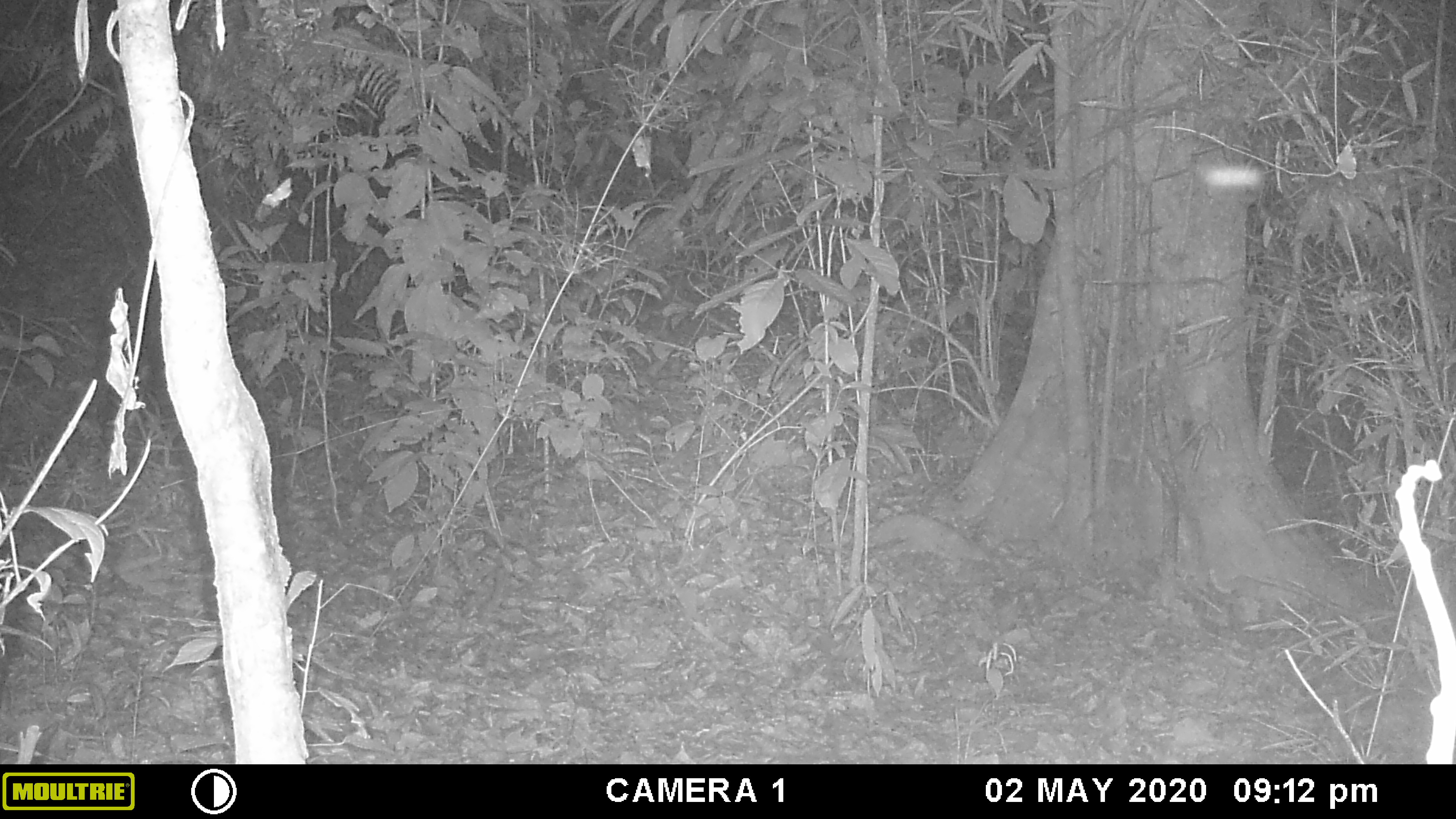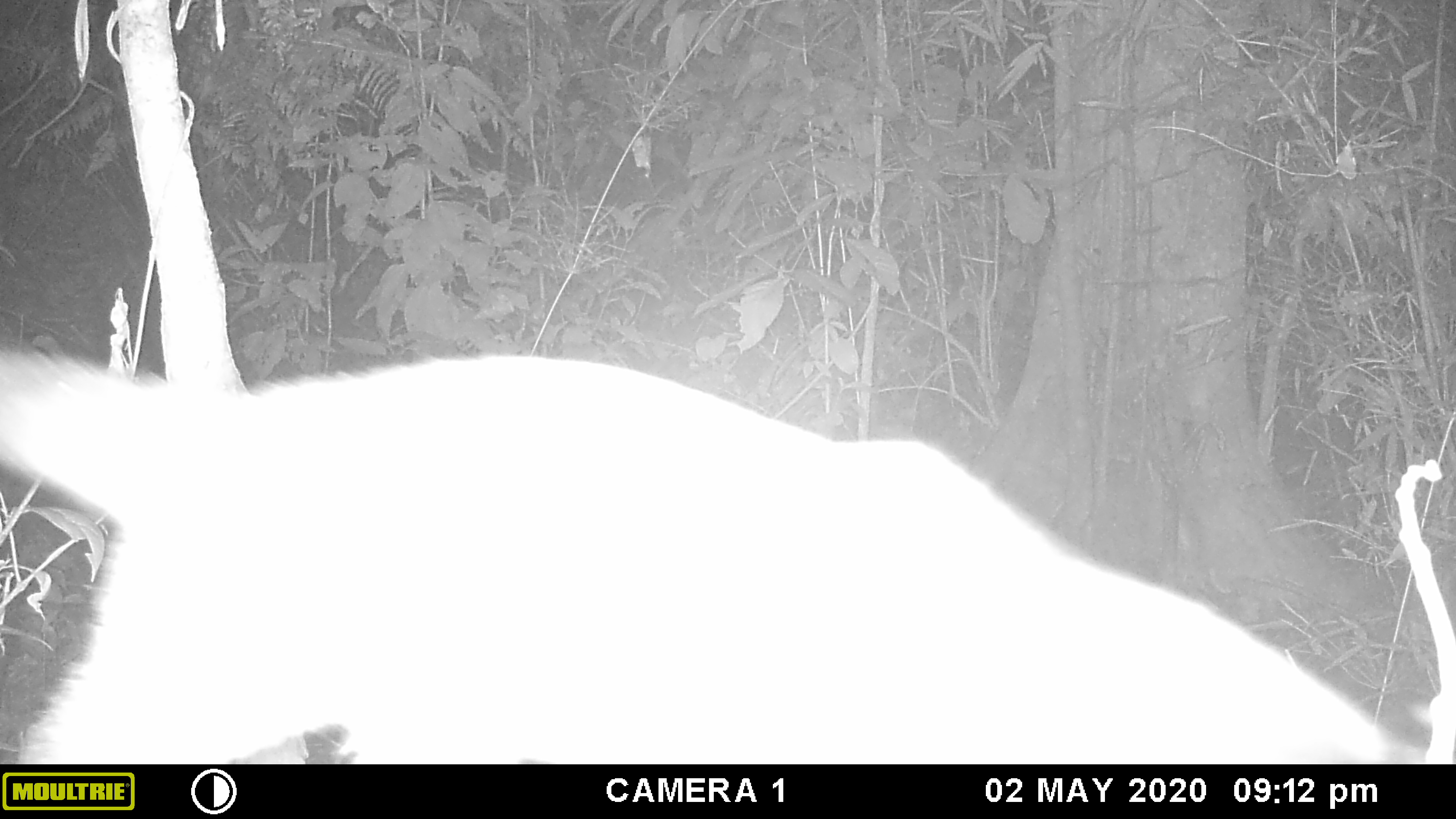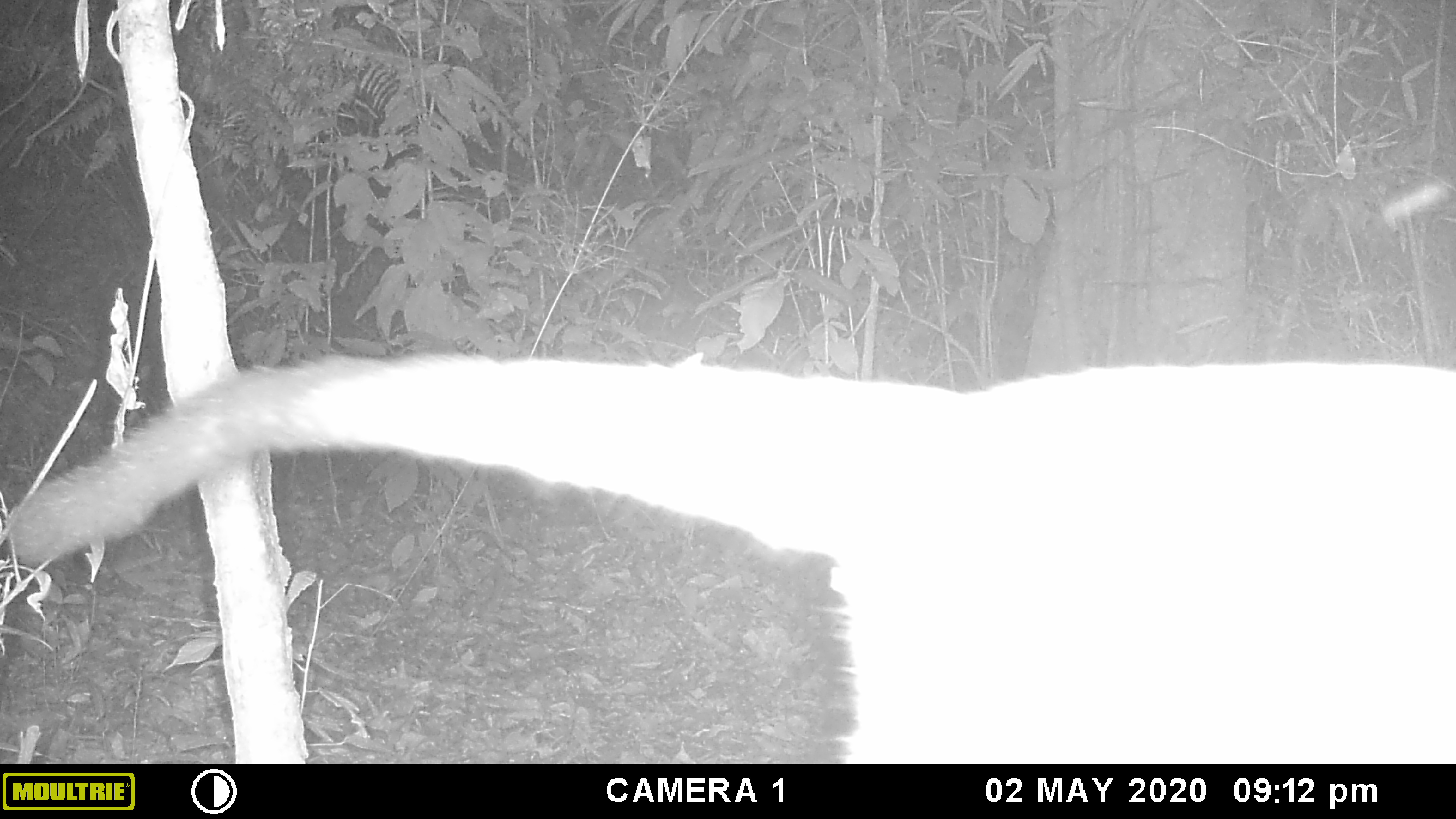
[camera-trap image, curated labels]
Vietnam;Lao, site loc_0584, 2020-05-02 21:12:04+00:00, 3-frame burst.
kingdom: Animalia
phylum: Chordata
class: Mammalia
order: Carnivora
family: Viverridae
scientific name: Paradoxurinae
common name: palm civet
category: unidentified palm civet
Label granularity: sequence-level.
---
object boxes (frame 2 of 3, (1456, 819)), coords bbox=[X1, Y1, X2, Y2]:
unidentified palm civet: bbox=[0, 347, 1453, 761]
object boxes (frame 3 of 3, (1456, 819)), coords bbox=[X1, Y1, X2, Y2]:
unidentified palm civet: bbox=[10, 354, 1455, 763]